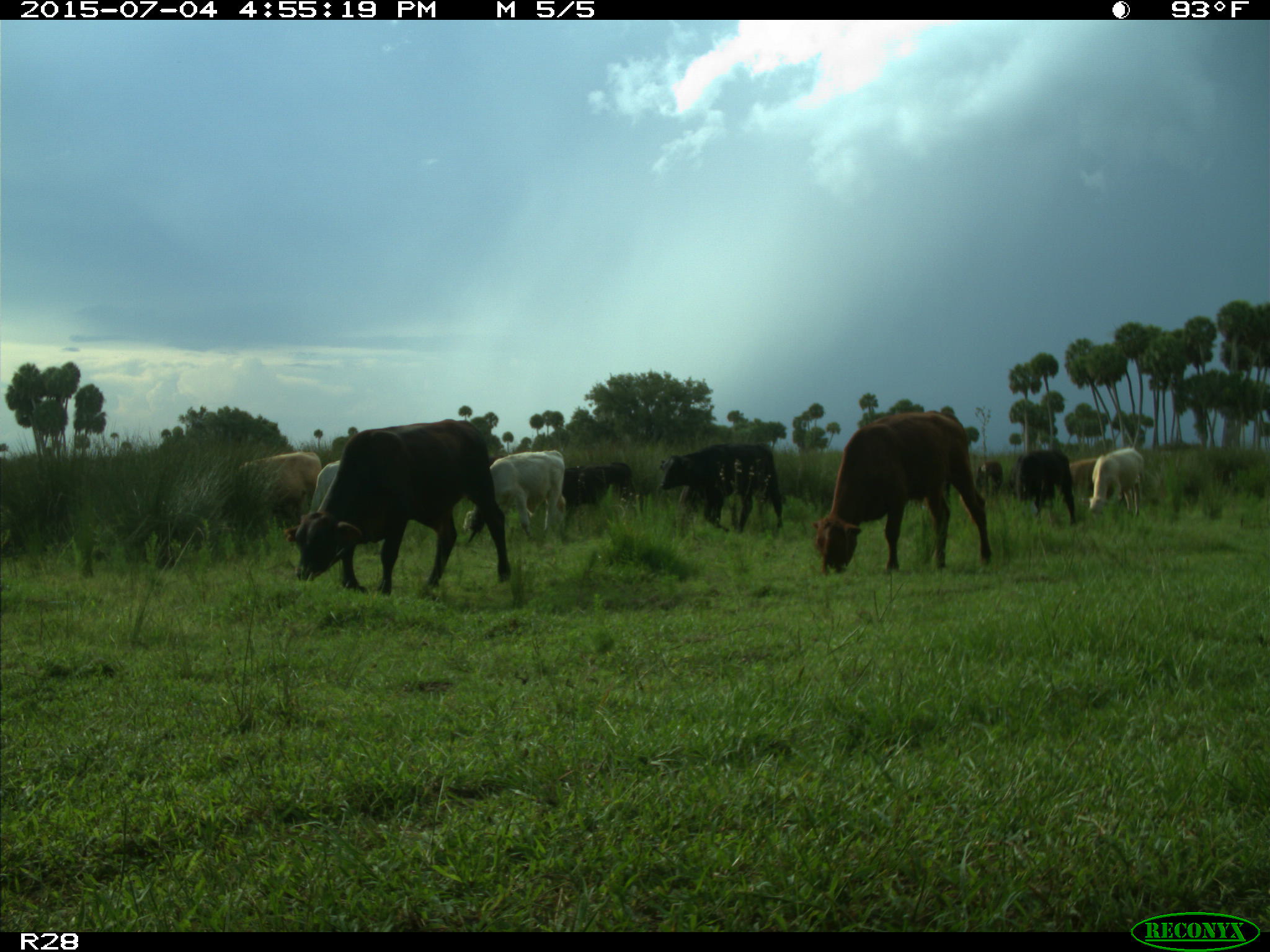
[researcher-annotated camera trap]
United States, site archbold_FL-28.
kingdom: Animalia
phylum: Chordata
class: Mammalia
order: Artiodactyla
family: Bovidae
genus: Bos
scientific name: Bos taurus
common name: domestic cow